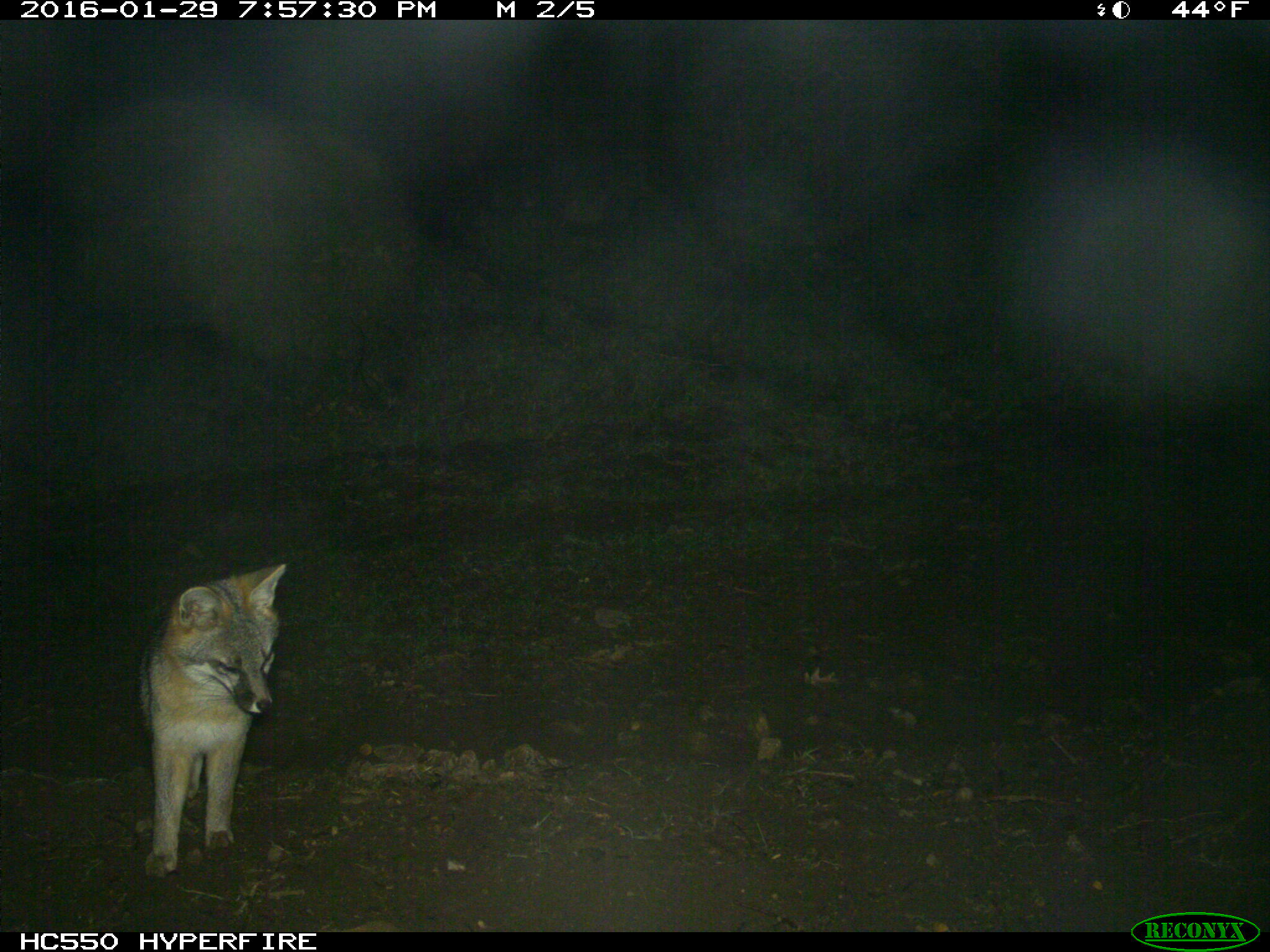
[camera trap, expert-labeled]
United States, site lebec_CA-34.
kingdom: Animalia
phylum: Chordata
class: Mammalia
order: Carnivora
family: Canidae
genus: Urocyon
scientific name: Urocyon cinereoargenteus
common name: gray fox